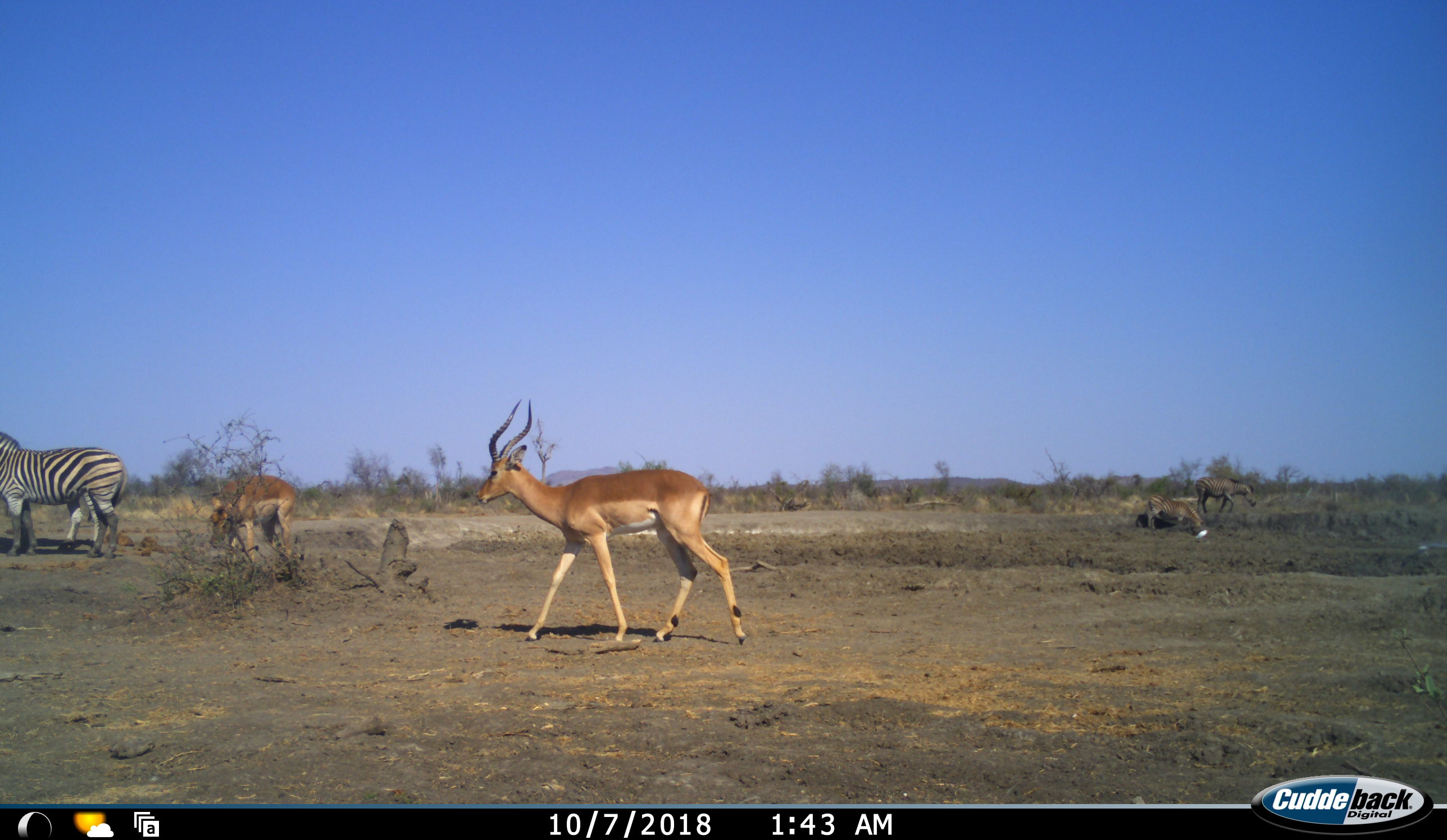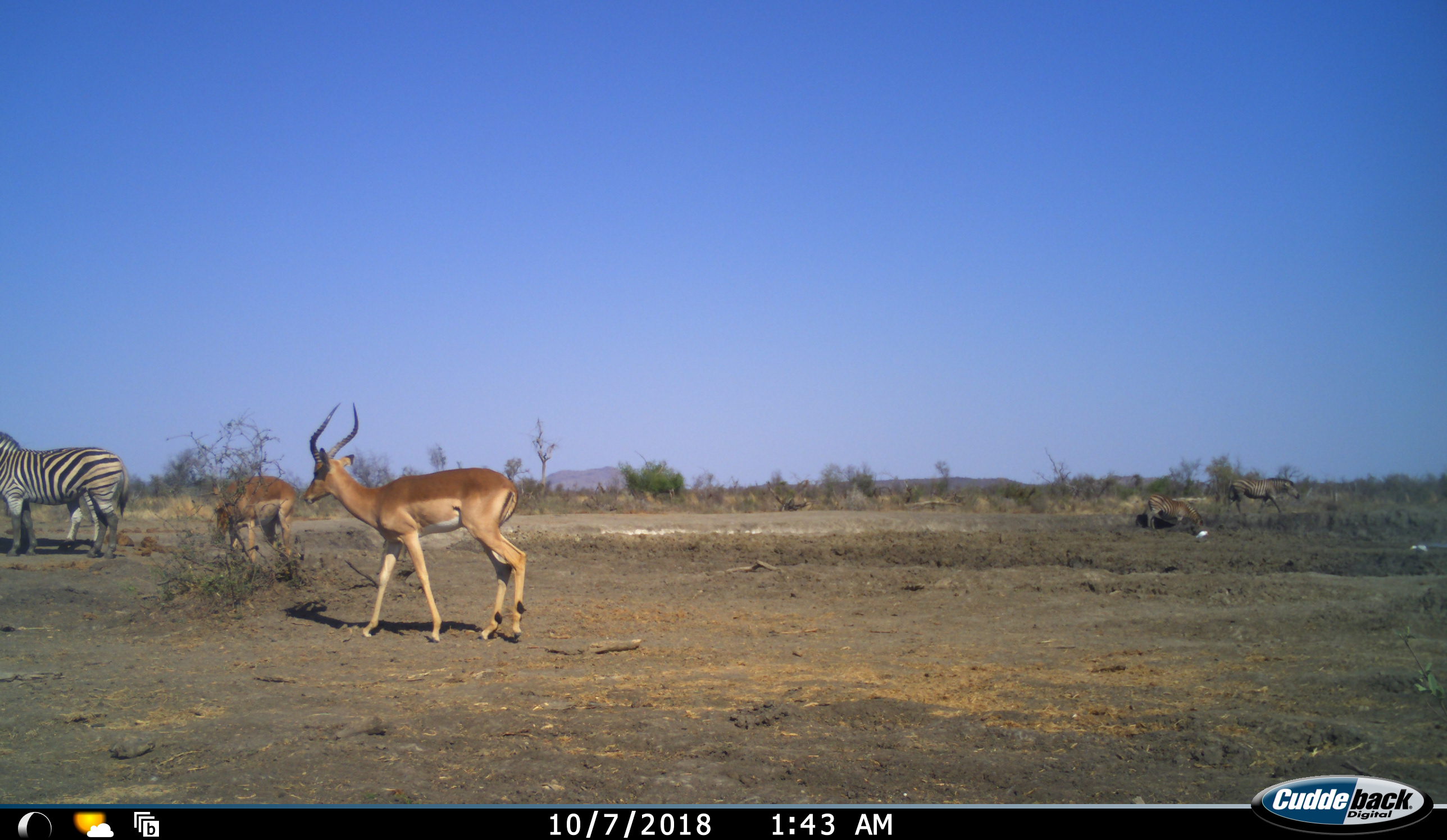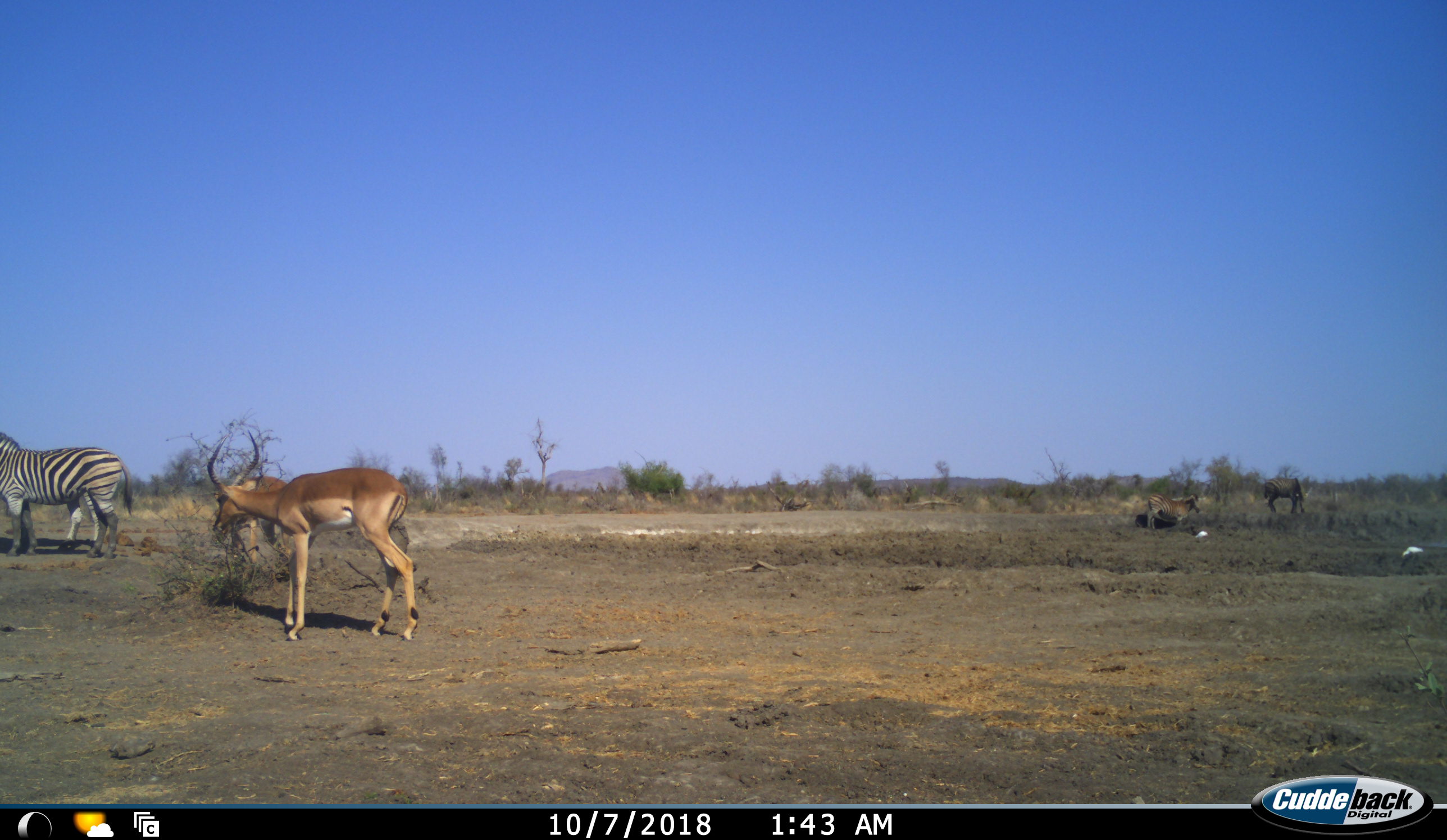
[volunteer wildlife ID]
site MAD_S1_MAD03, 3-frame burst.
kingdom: Animalia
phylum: Chordata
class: Mammalia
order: Artiodactyla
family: Bovidae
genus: Aepyceros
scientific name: Aepyceros melampus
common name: impala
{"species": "impala (Aepyceros melampus)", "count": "2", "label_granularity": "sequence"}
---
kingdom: Animalia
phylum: Chordata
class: Mammalia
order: Perissodactyla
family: Equidae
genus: Equus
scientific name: Equus quagga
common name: plains zebra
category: zebraplains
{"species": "zebraplains (plains zebra) (Equus quagga)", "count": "4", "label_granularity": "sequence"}